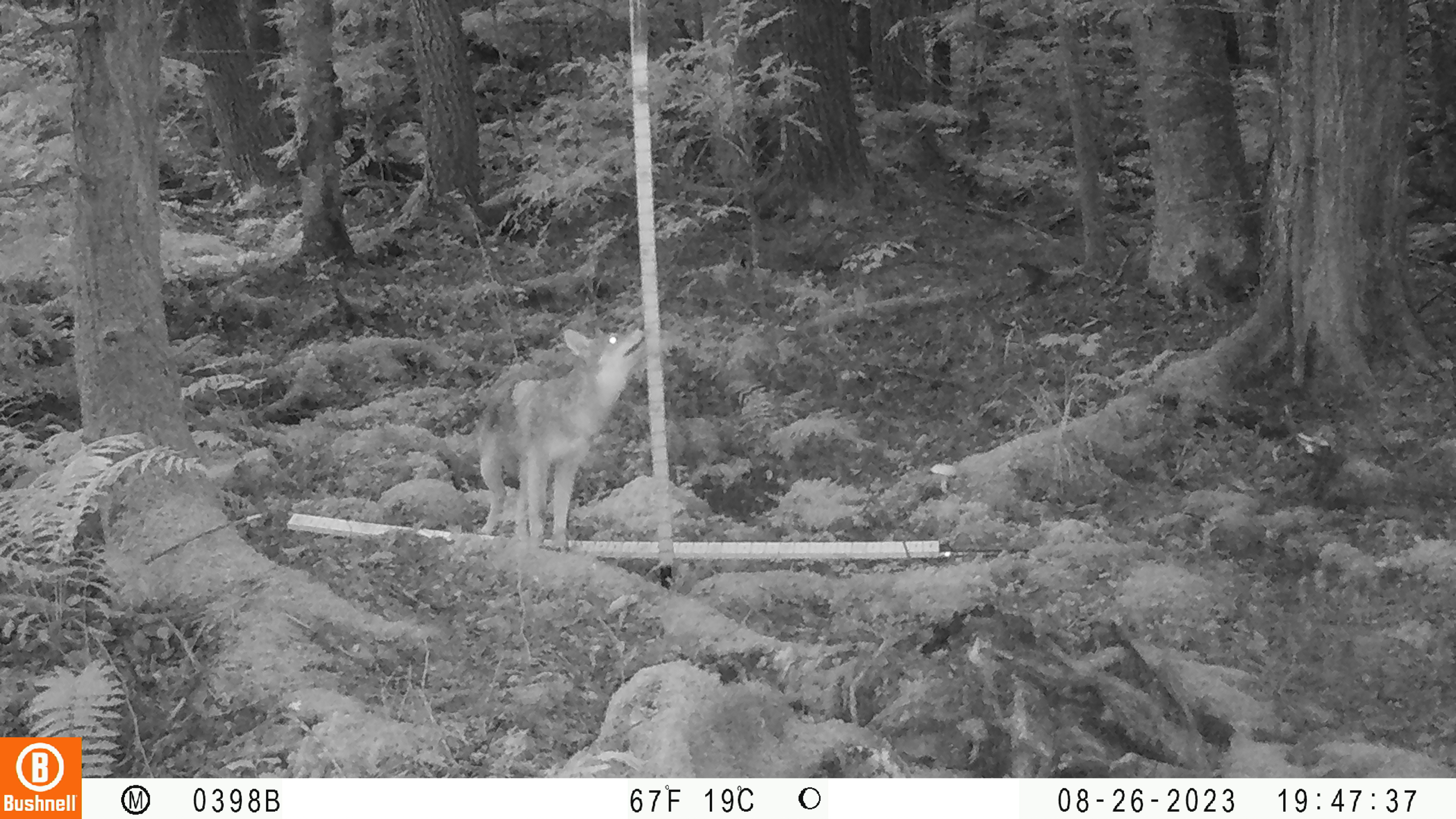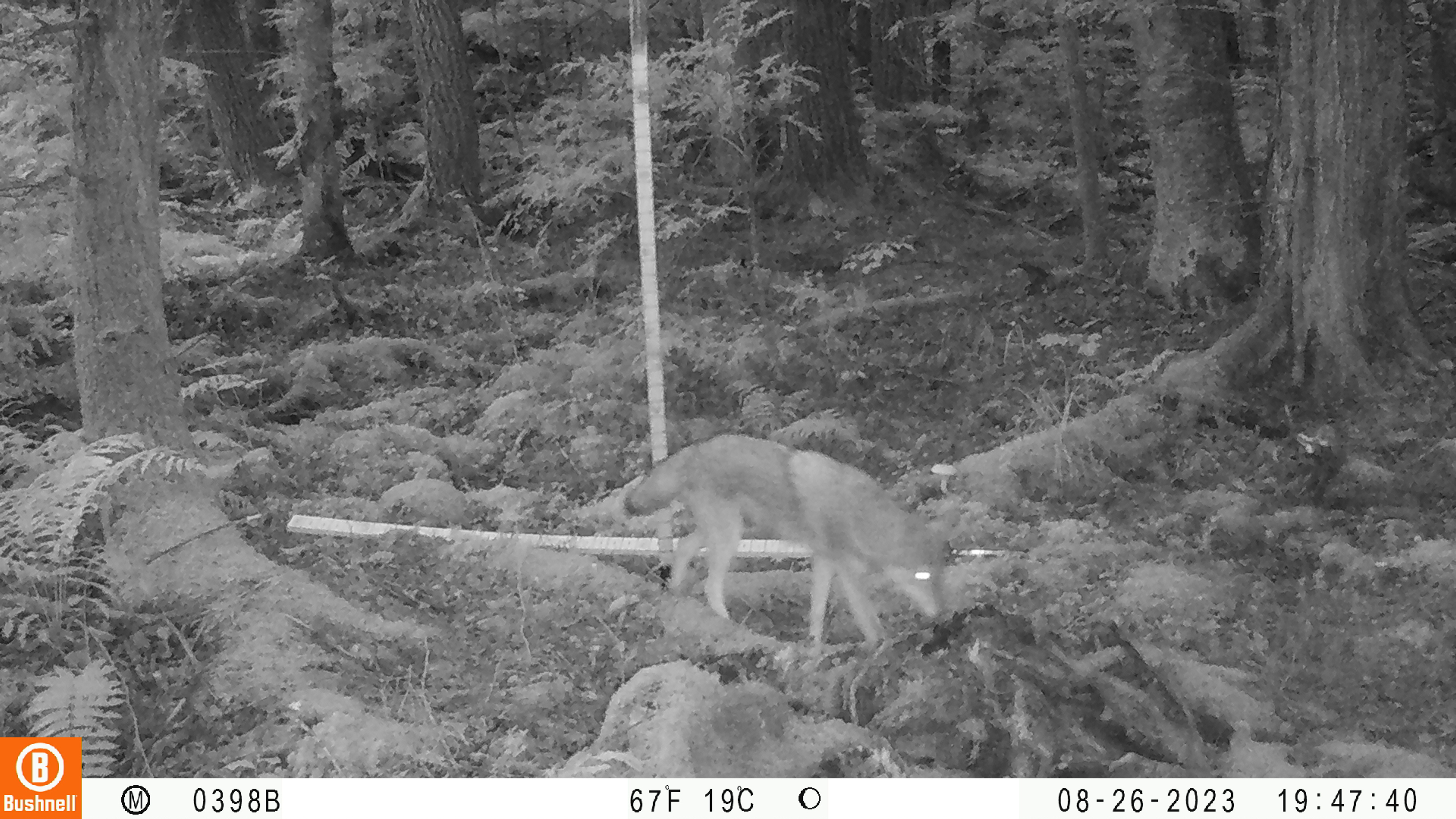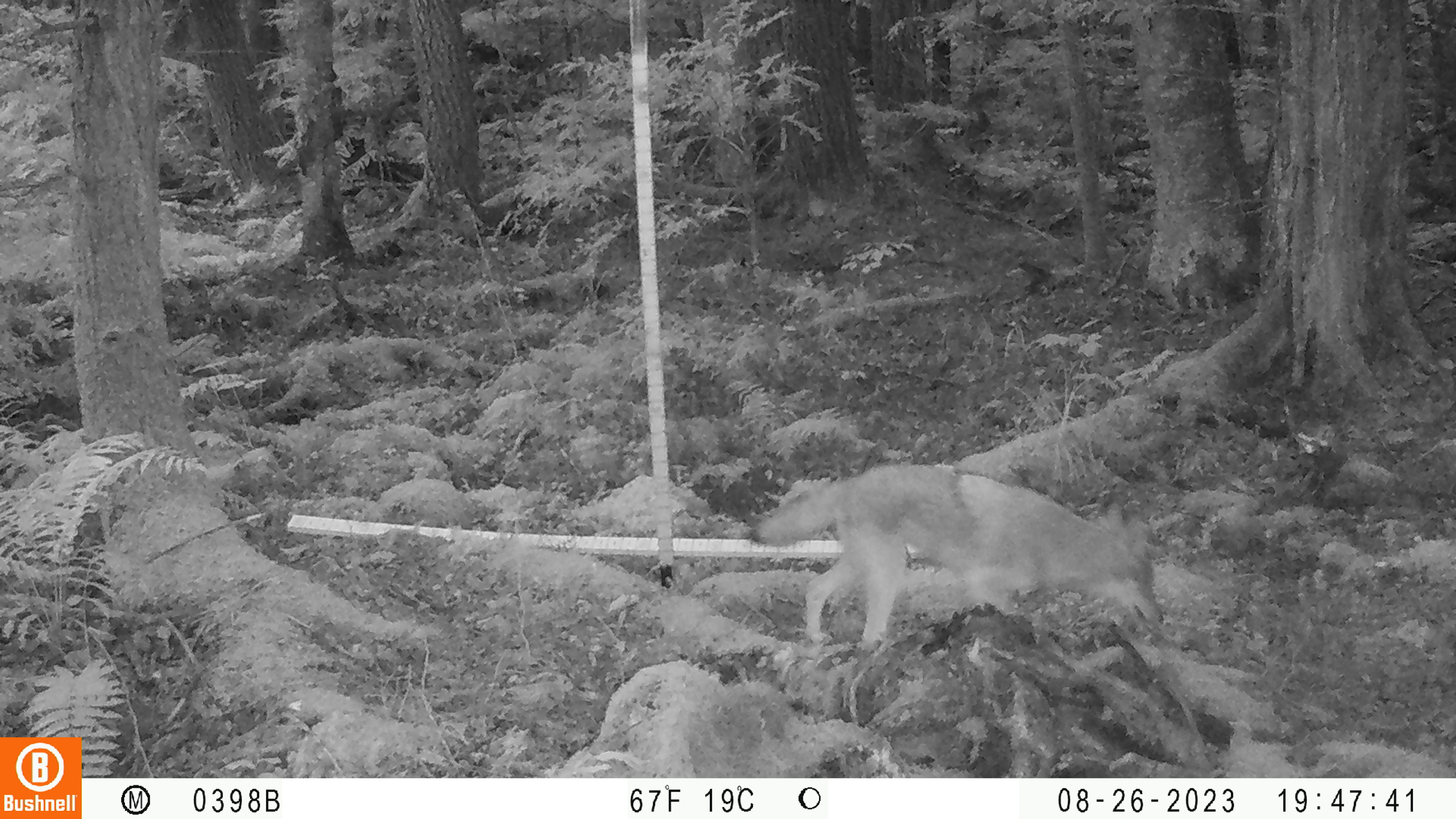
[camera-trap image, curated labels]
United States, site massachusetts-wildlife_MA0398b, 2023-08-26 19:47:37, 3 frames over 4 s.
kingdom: Animalia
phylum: Chordata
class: Mammalia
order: Carnivora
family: Canidae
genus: Canis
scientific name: Canis latrans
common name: coyote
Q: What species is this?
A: Coyote (Canis latrans).